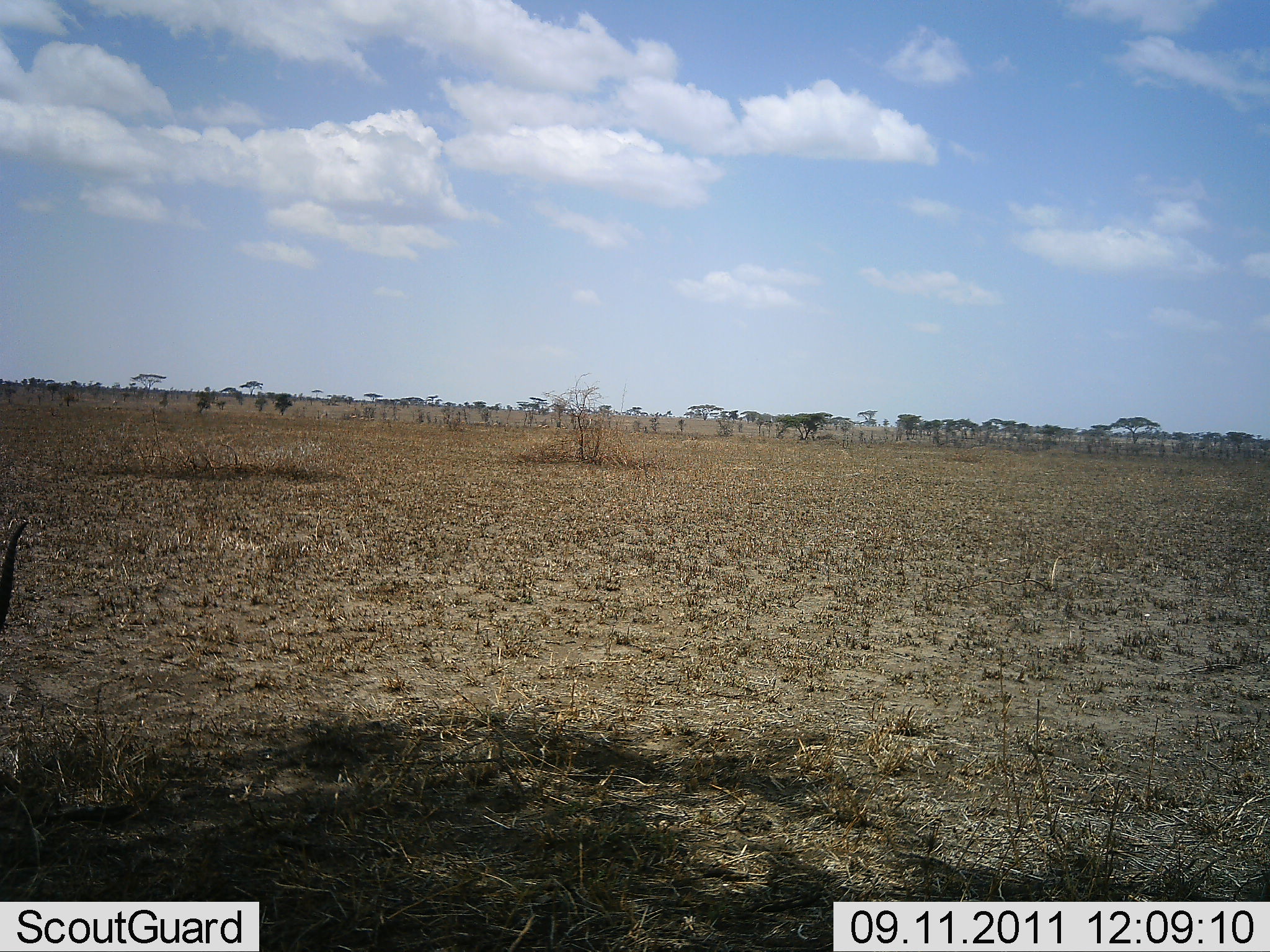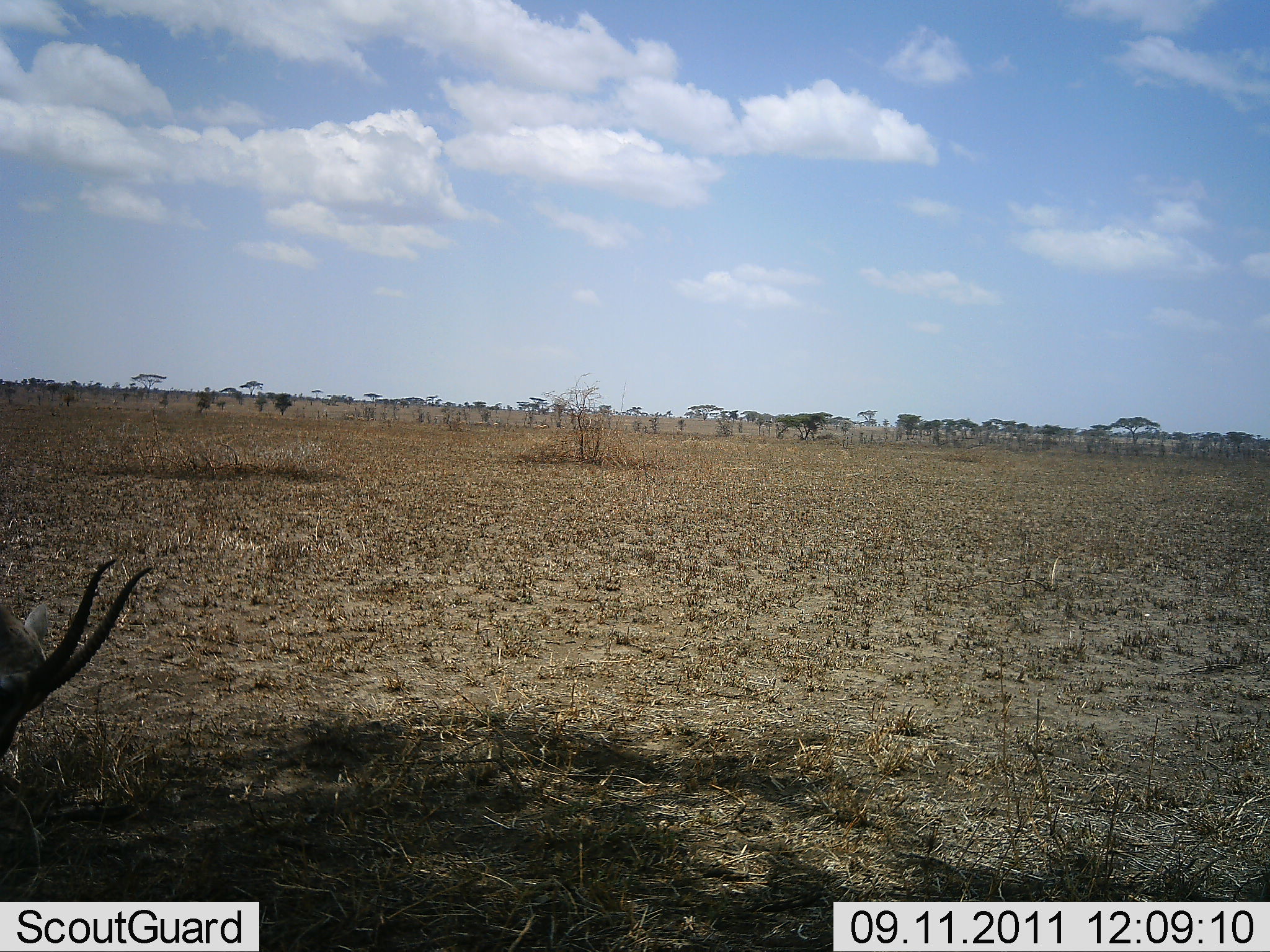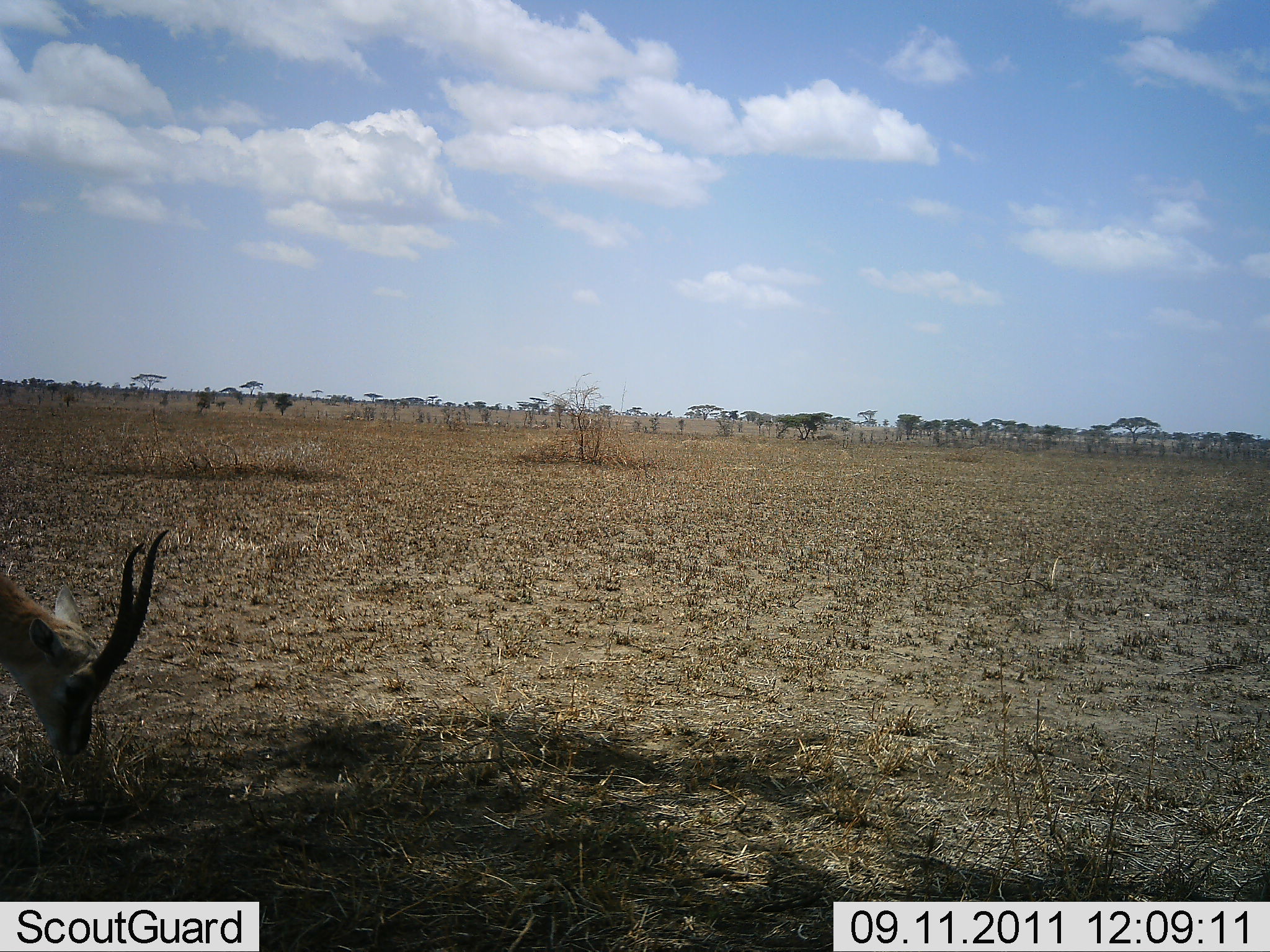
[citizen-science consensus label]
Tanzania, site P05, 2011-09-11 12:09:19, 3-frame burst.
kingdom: Animalia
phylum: Chordata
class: Mammalia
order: Artiodactyla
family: Bovidae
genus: Eudorcas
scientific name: Eudorcas thomsonii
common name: thomson's gazelle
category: gazellethomsons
Gazellethomsons (thomson's gazelle) (Eudorcas thomsonii), count 1. Behavior (volunteer vote fractions): standing 27%, resting 0%, moving 9%, interacting 0%. Young present (vote fraction): 0%. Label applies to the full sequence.